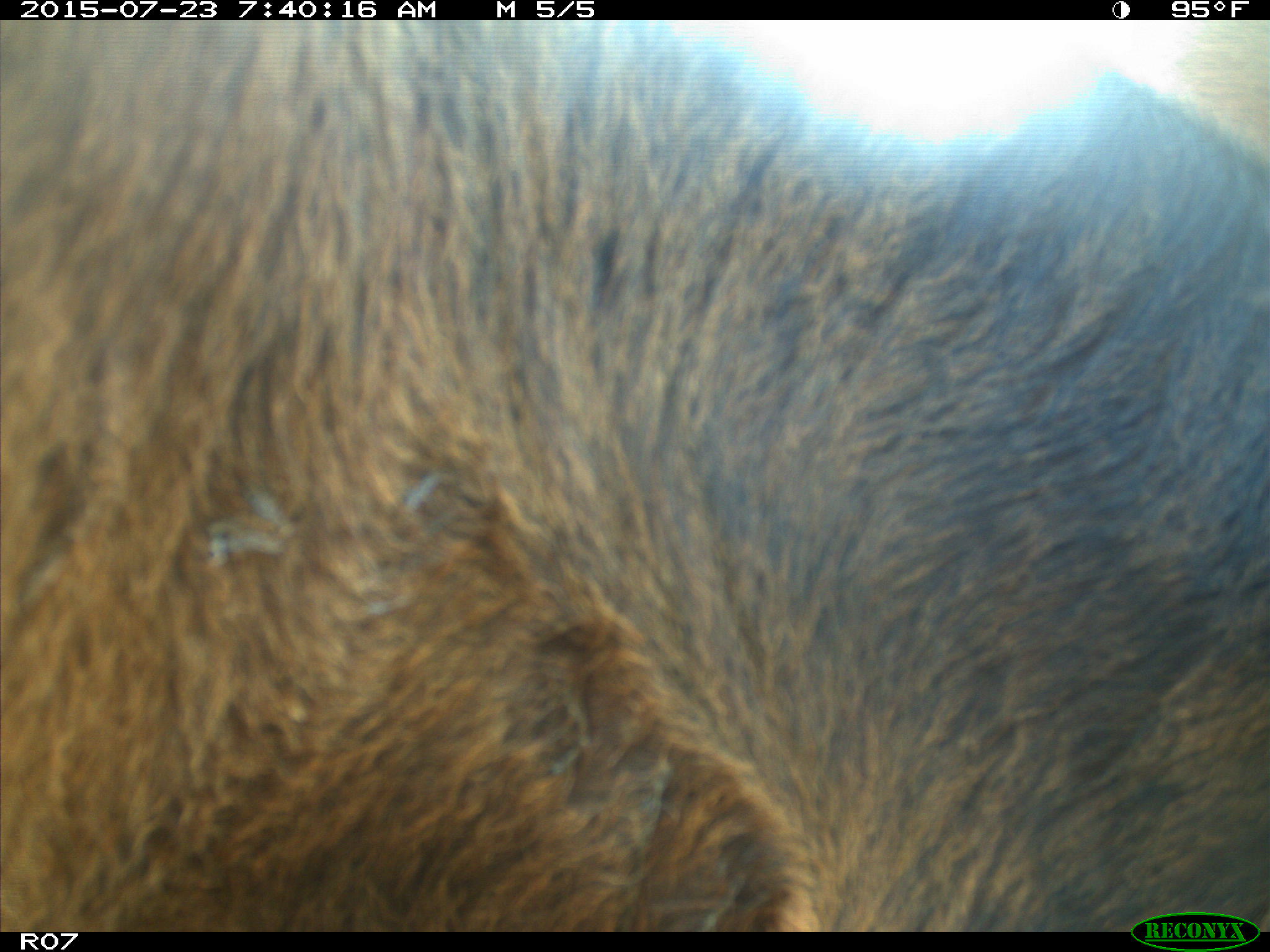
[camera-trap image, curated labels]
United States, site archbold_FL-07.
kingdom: Animalia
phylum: Chordata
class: Mammalia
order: Artiodactyla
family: Bovidae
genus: Bos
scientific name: Bos taurus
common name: domestic cow